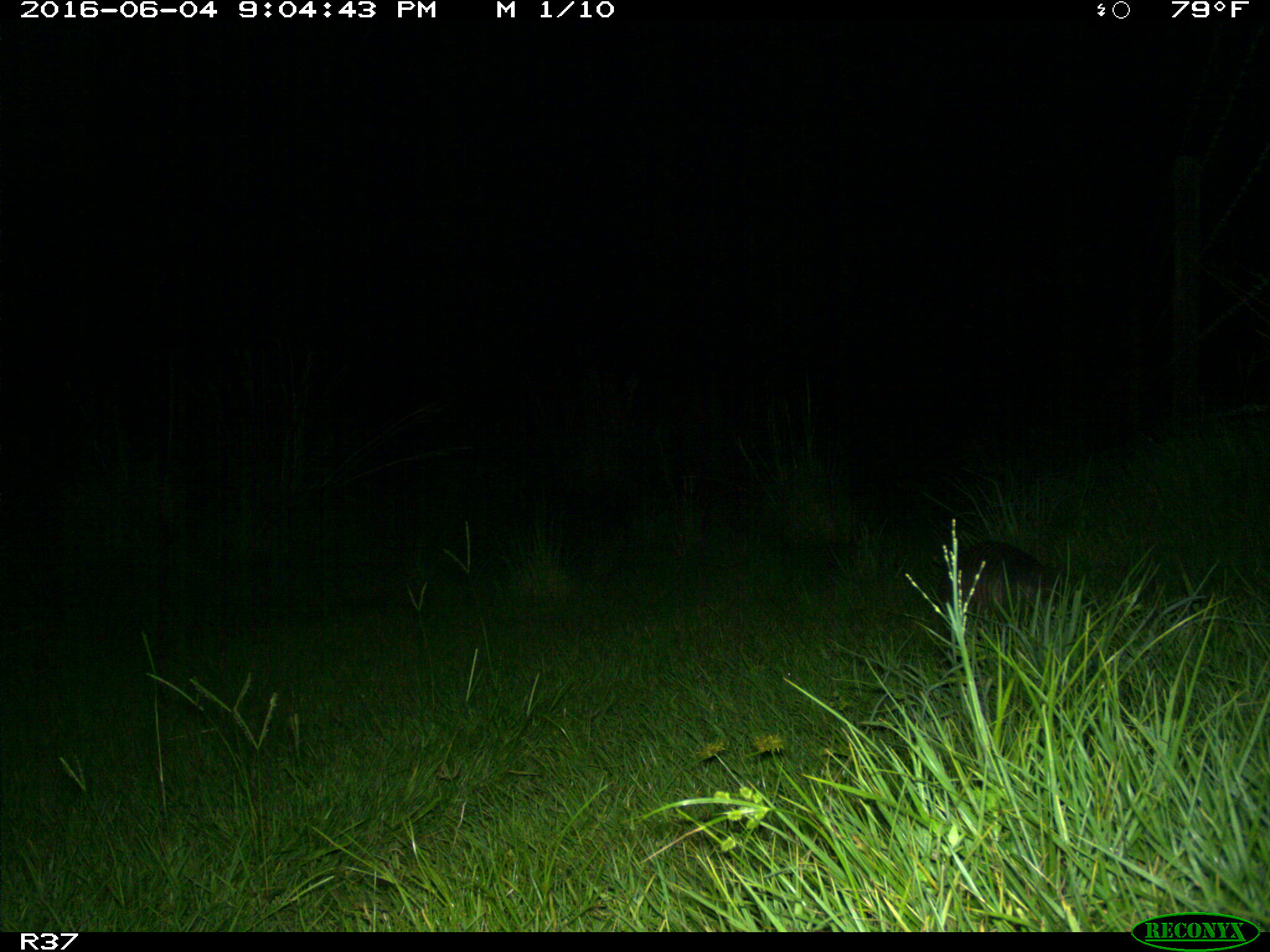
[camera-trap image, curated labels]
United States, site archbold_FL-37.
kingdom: Animalia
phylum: Chordata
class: Mammalia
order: Cingulata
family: Dasypodidae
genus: Dasypus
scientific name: Dasypus novemcinctus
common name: nine-banded armadillo